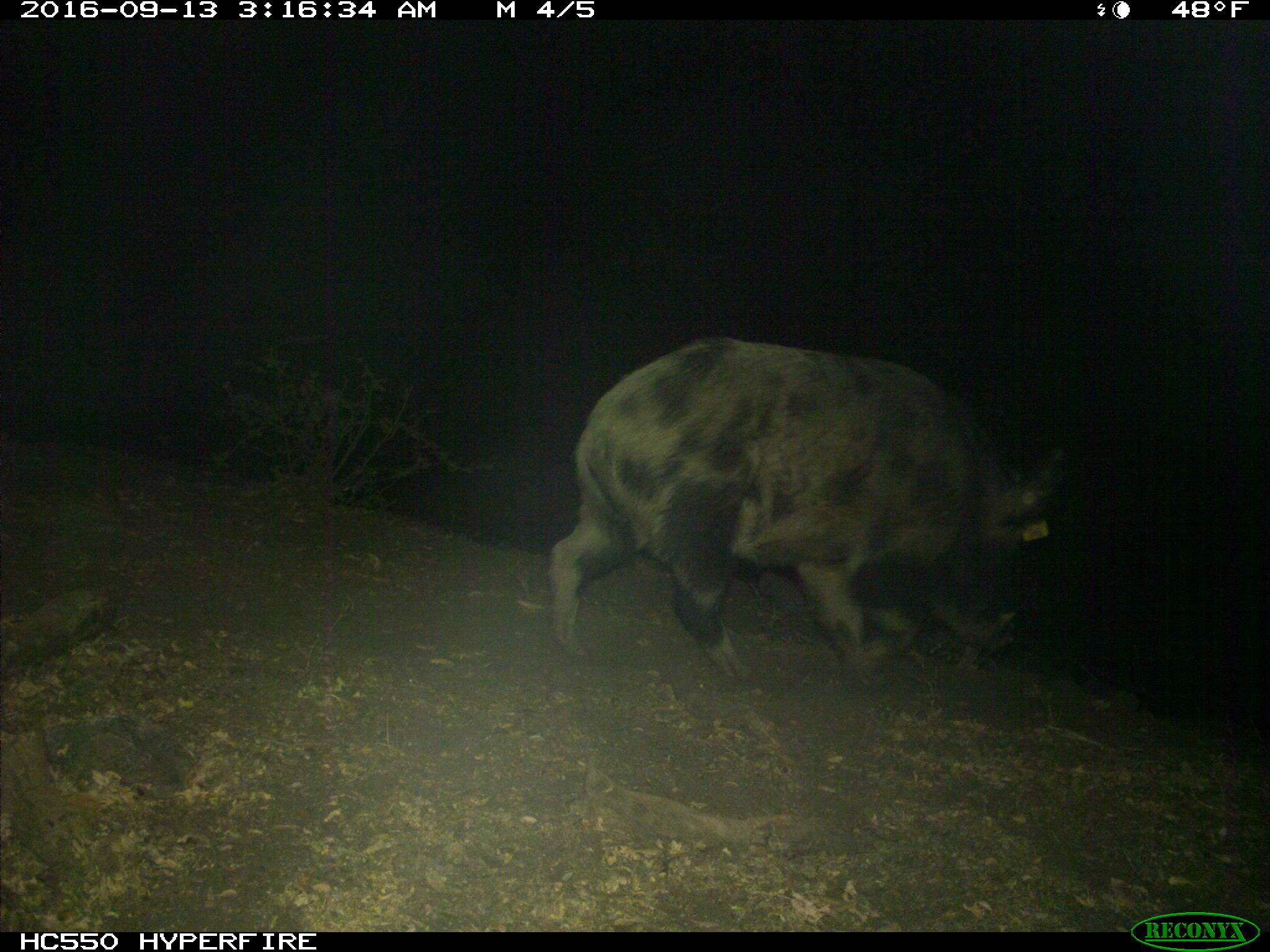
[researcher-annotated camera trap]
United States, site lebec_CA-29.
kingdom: Animalia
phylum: Chordata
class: Mammalia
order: Artiodactyla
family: Suidae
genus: Sus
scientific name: Sus scrofa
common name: wild boar